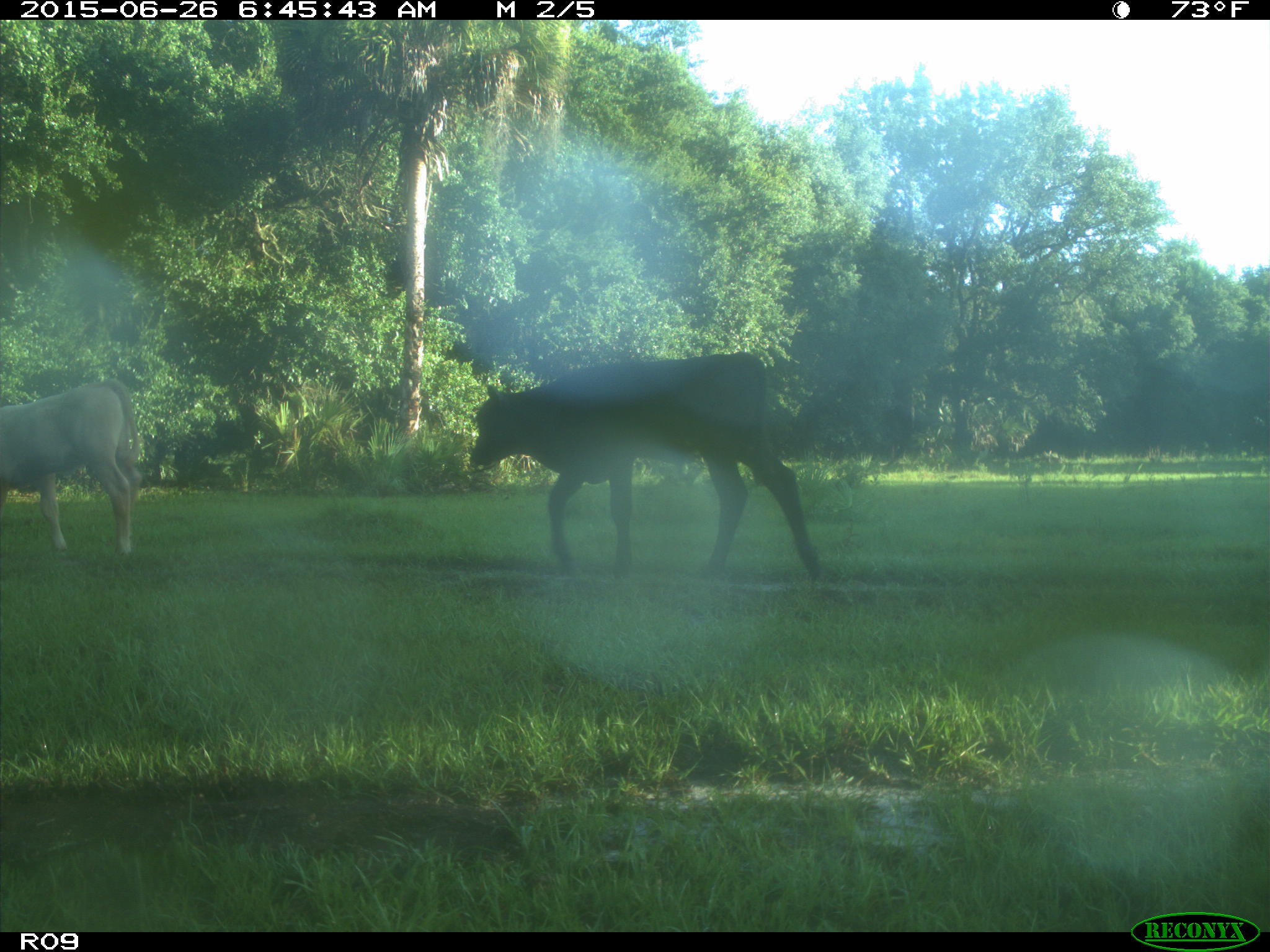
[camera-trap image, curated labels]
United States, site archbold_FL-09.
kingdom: Animalia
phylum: Chordata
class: Mammalia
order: Artiodactyla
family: Bovidae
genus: Bos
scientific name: Bos taurus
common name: domestic cow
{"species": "Bos taurus (domestic cow)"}